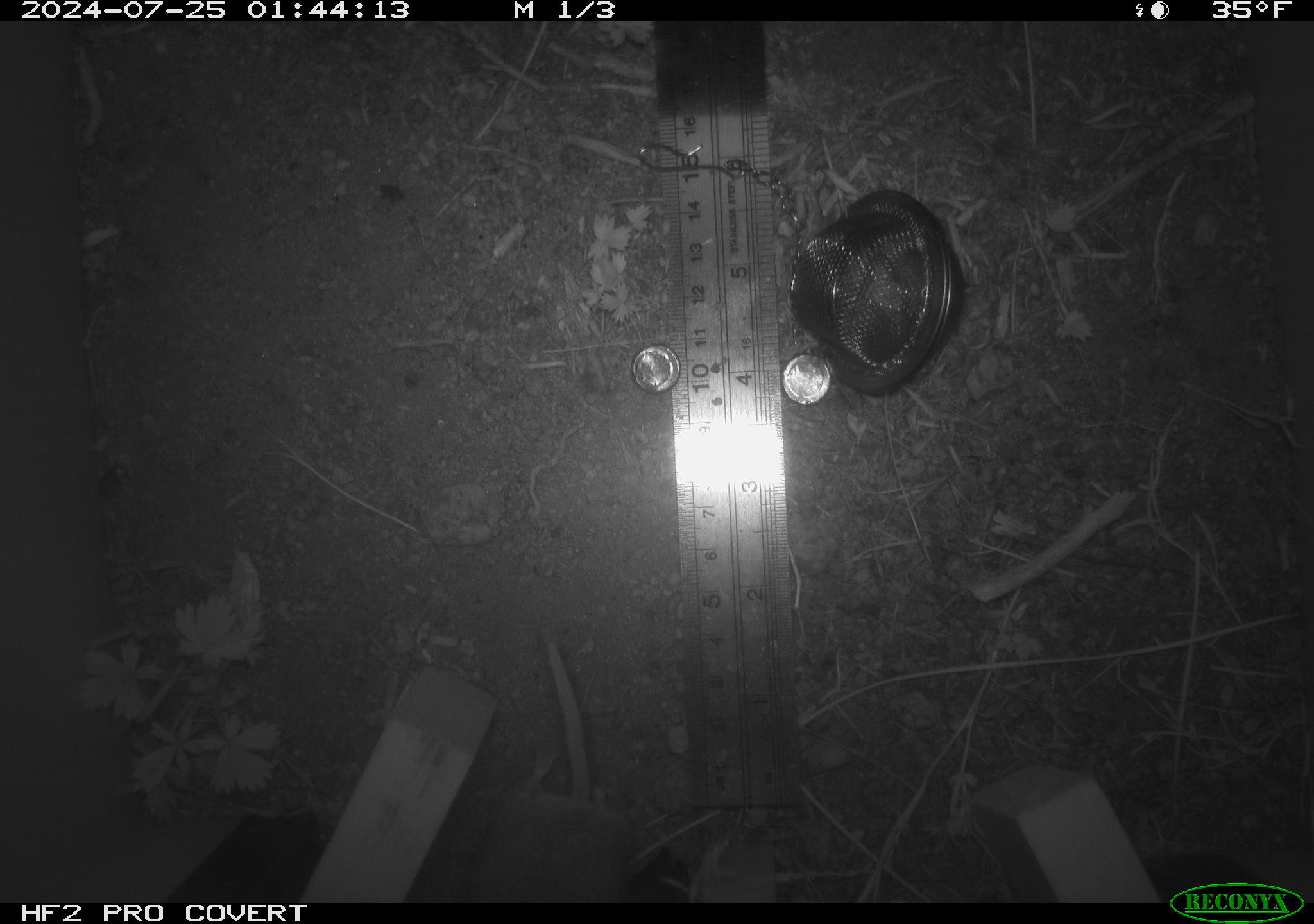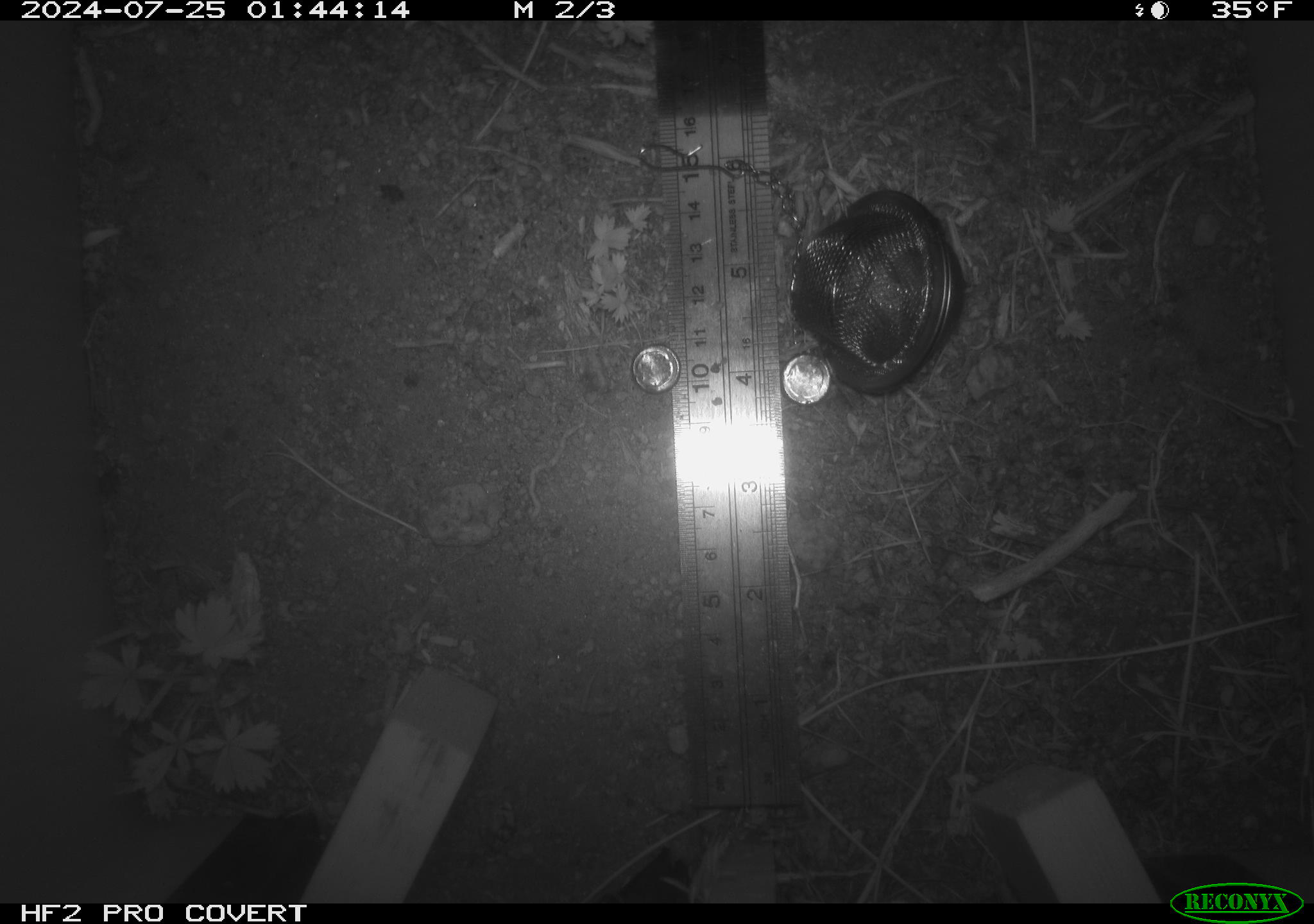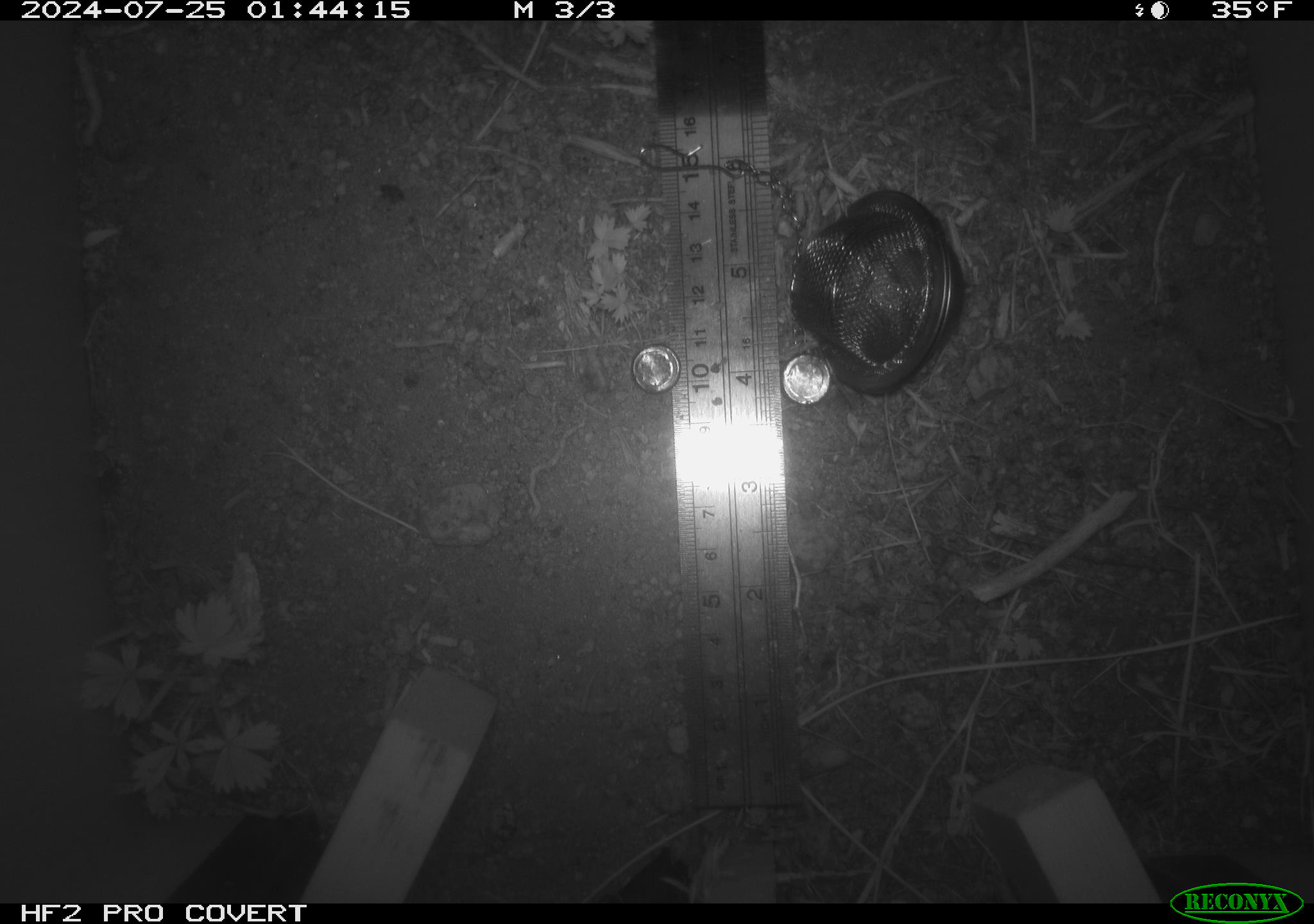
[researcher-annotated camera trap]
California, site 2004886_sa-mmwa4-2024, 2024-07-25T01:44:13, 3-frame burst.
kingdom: Animalia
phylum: Chordata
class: Mammalia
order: Rodentia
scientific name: Rodentia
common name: mouse species